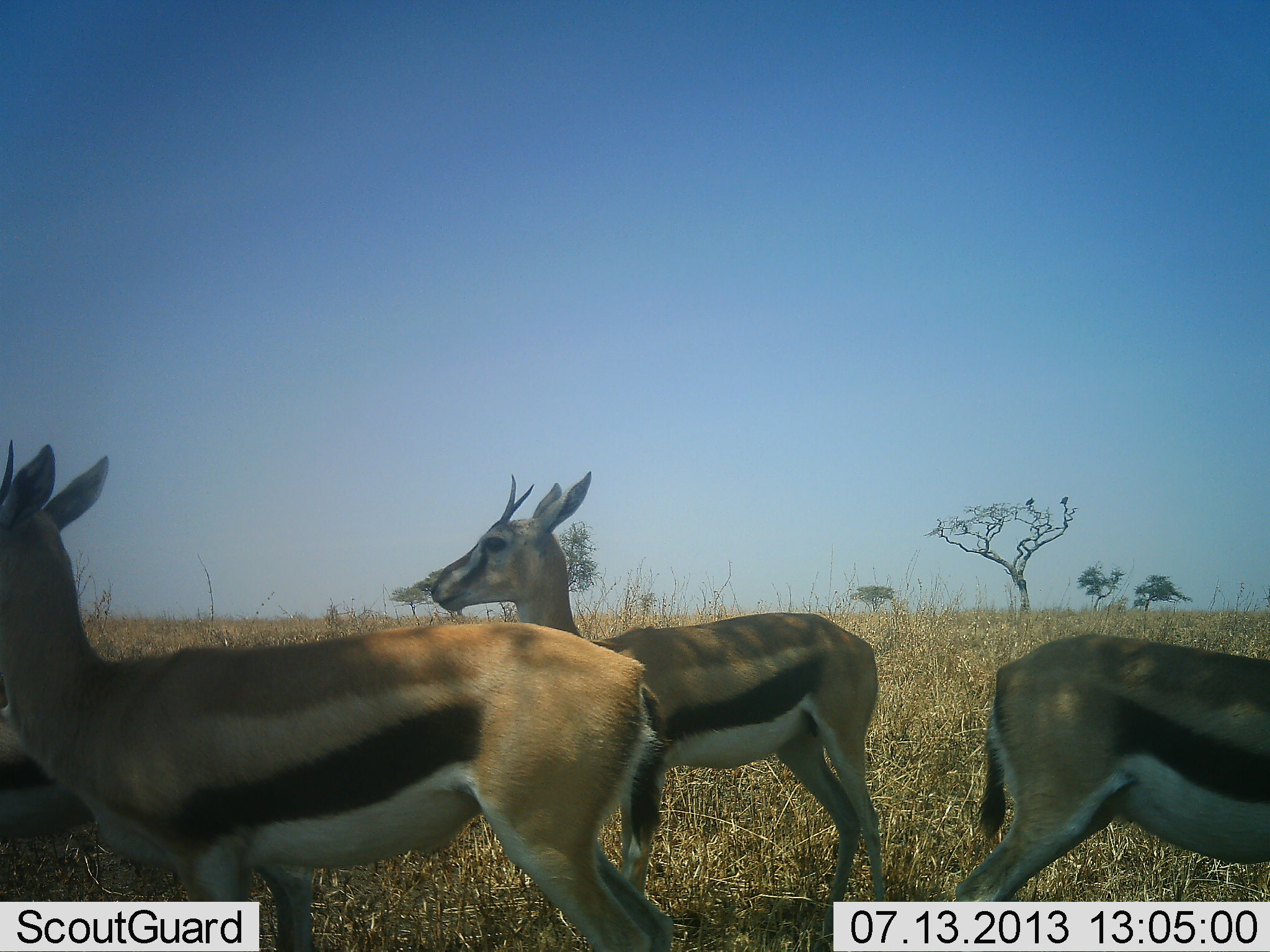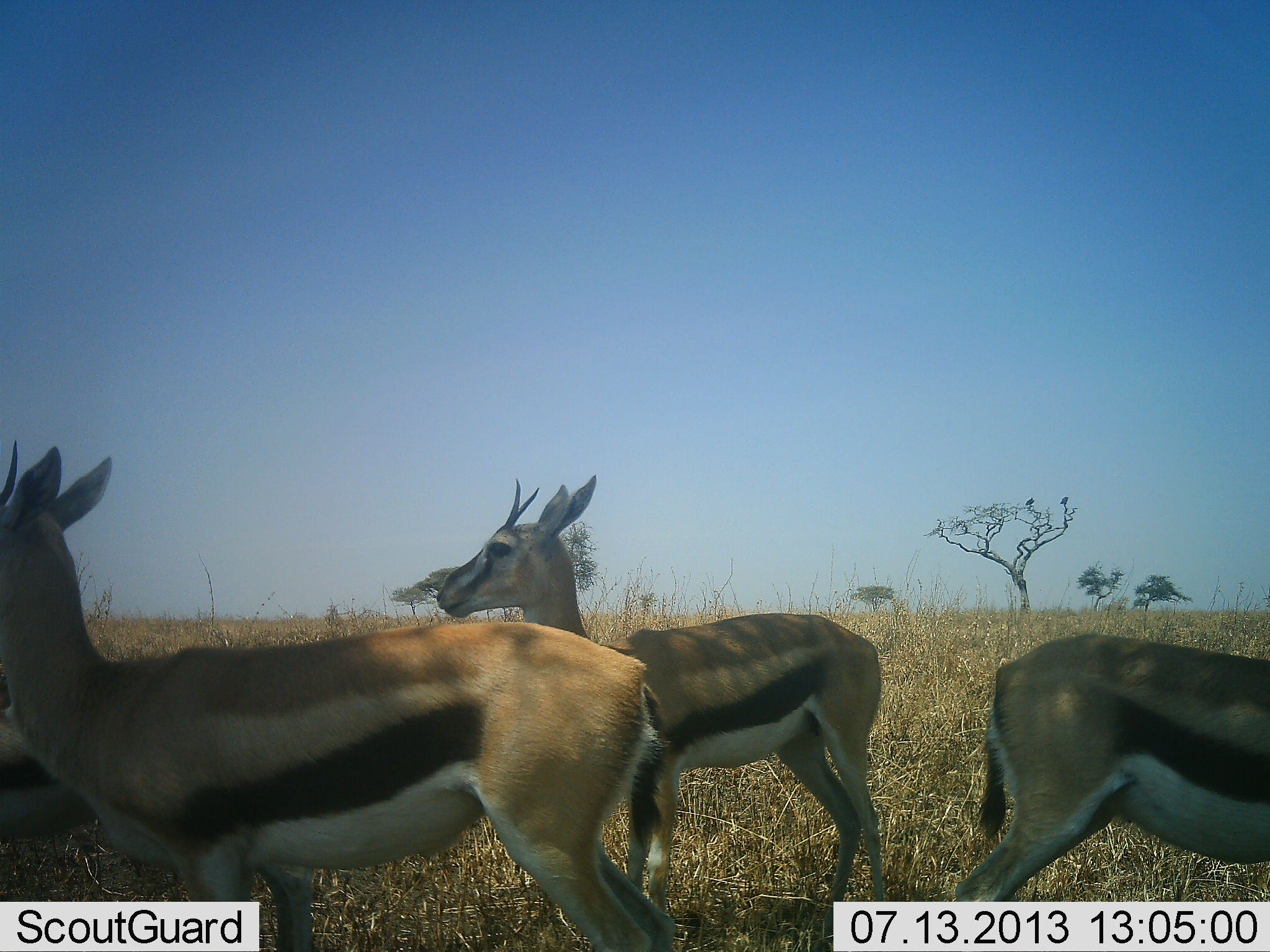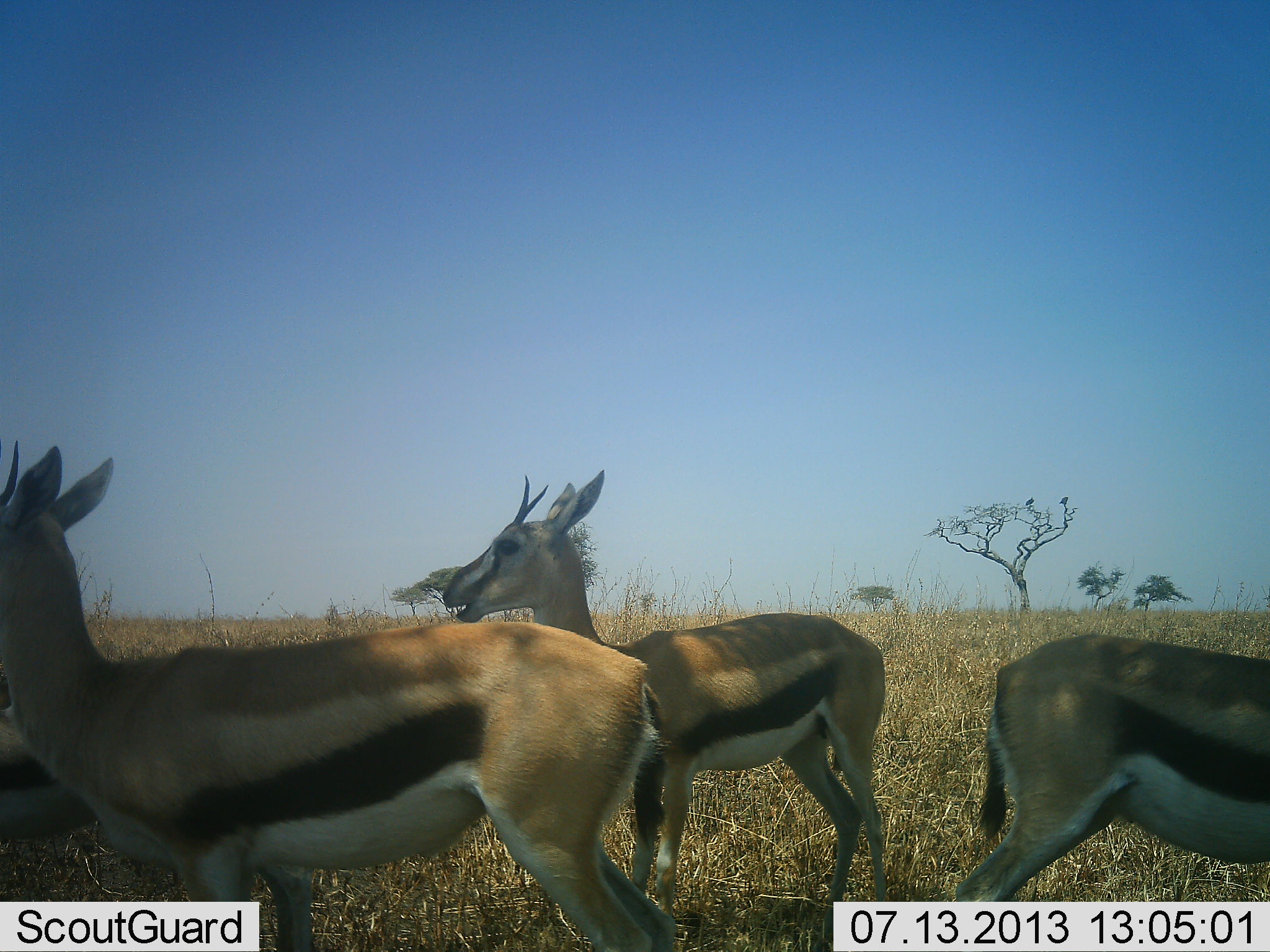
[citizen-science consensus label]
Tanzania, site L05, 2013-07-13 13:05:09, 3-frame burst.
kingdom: Animalia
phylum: Chordata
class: Mammalia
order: Artiodactyla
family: Bovidae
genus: Eudorcas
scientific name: Eudorcas thomsonii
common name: thomson's gazelle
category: gazellethomsons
Gazellethomsons (thomson's gazelle) (Eudorcas thomsonii), count 4. Behavior (volunteer vote fractions): standing 100%, resting 11%, moving 0%, interacting 0%. Young present (vote fraction): 0%. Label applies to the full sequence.